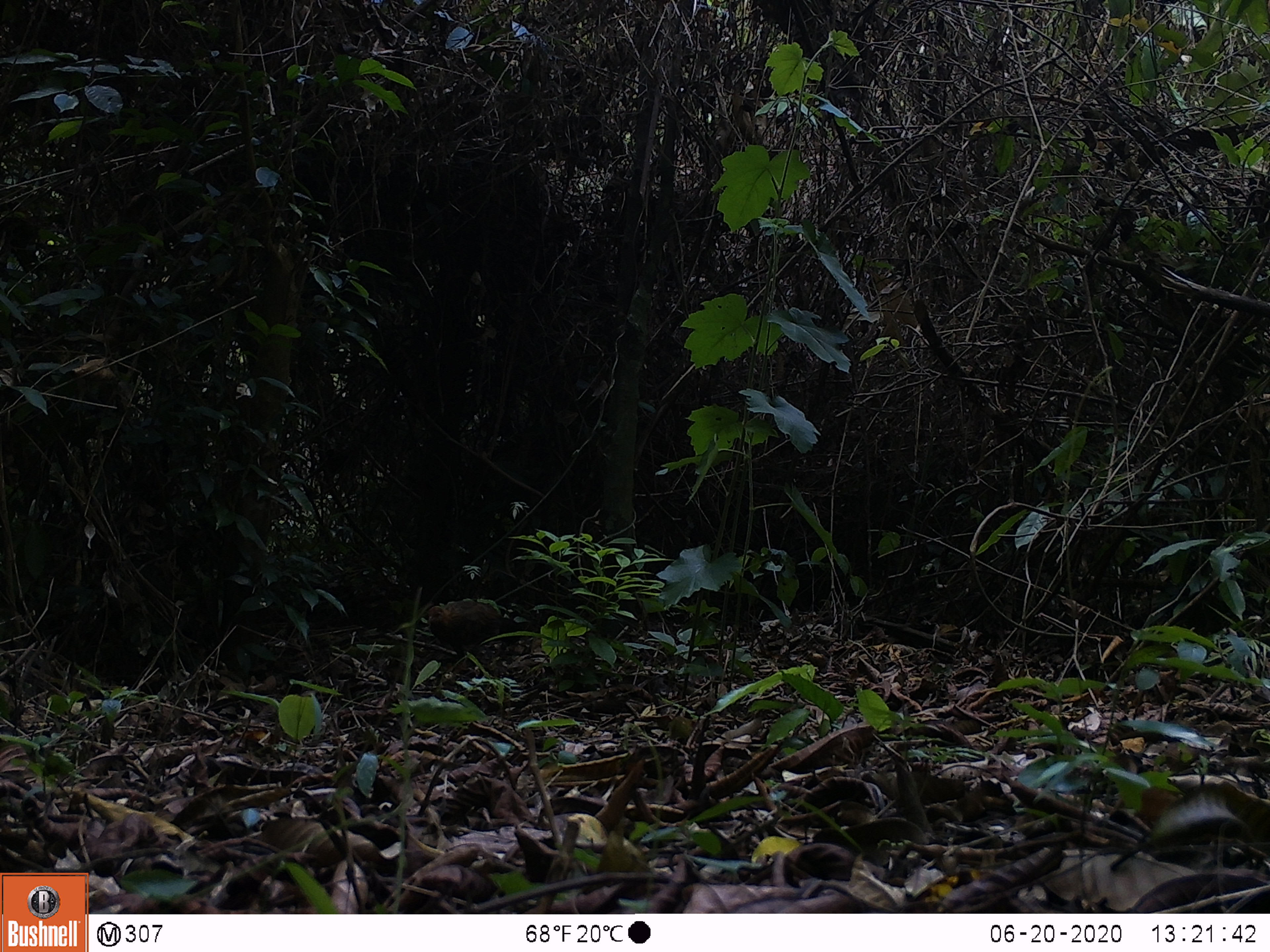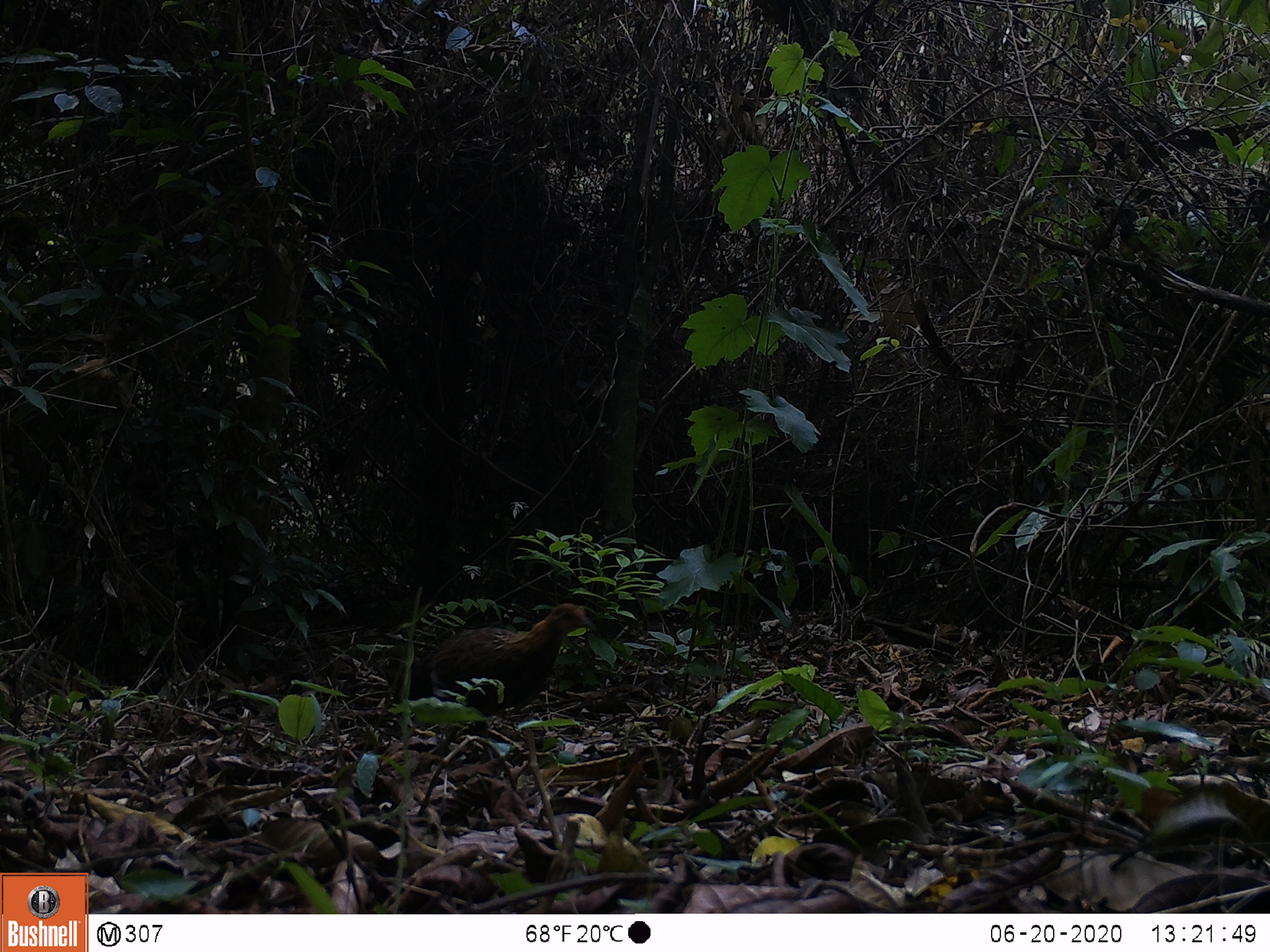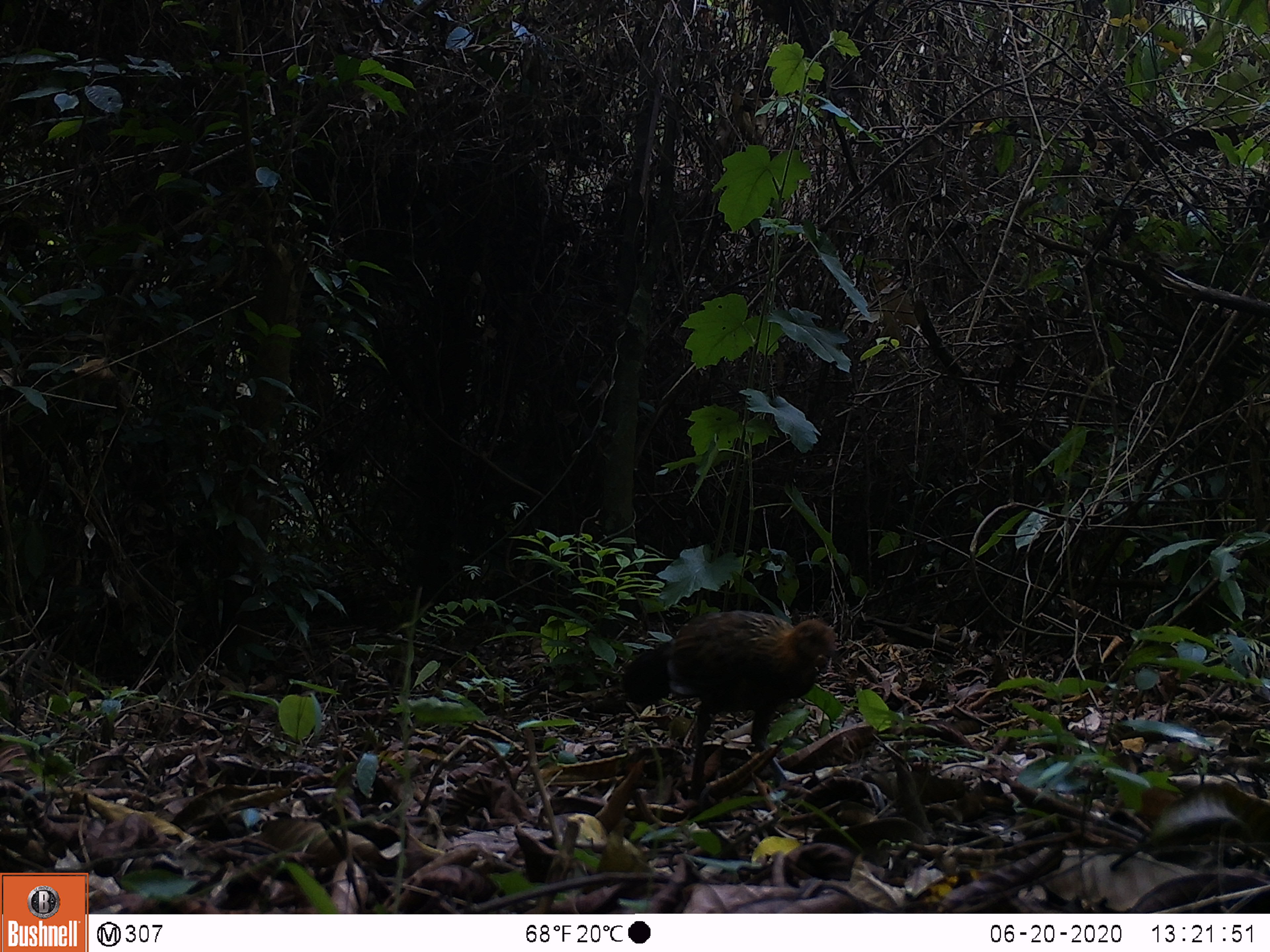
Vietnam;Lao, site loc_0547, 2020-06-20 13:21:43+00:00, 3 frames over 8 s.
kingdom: Animalia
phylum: Chordata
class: Aves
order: Galliformes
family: Phasianidae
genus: Gallus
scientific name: Gallus gallus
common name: red junglefowl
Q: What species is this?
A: Red junglefowl (Gallus gallus).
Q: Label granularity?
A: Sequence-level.